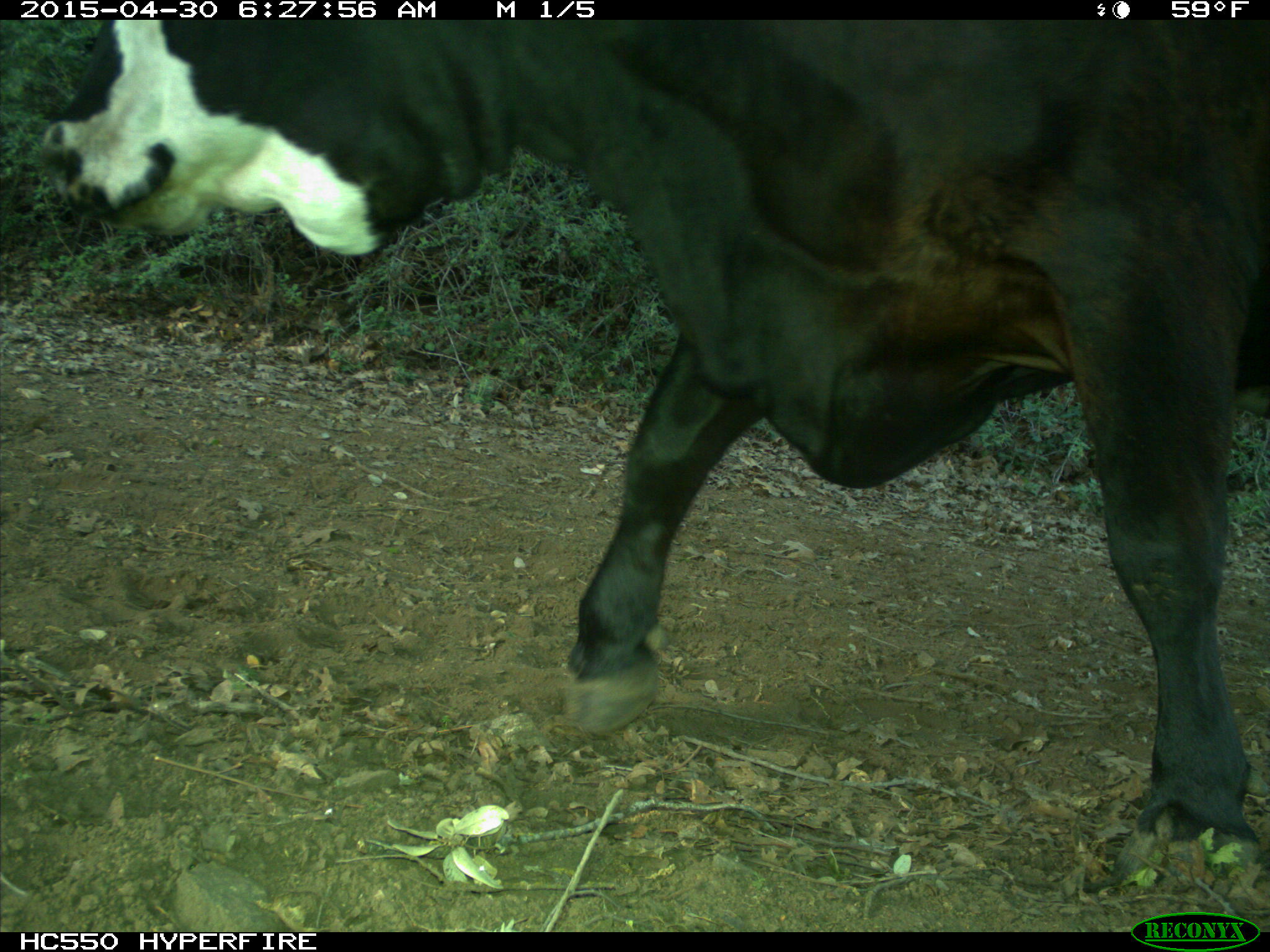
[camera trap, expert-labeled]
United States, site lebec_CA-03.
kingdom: Animalia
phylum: Chordata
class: Mammalia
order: Artiodactyla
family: Bovidae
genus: Bos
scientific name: Bos taurus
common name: domestic cow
Bos taurus (domestic cow).